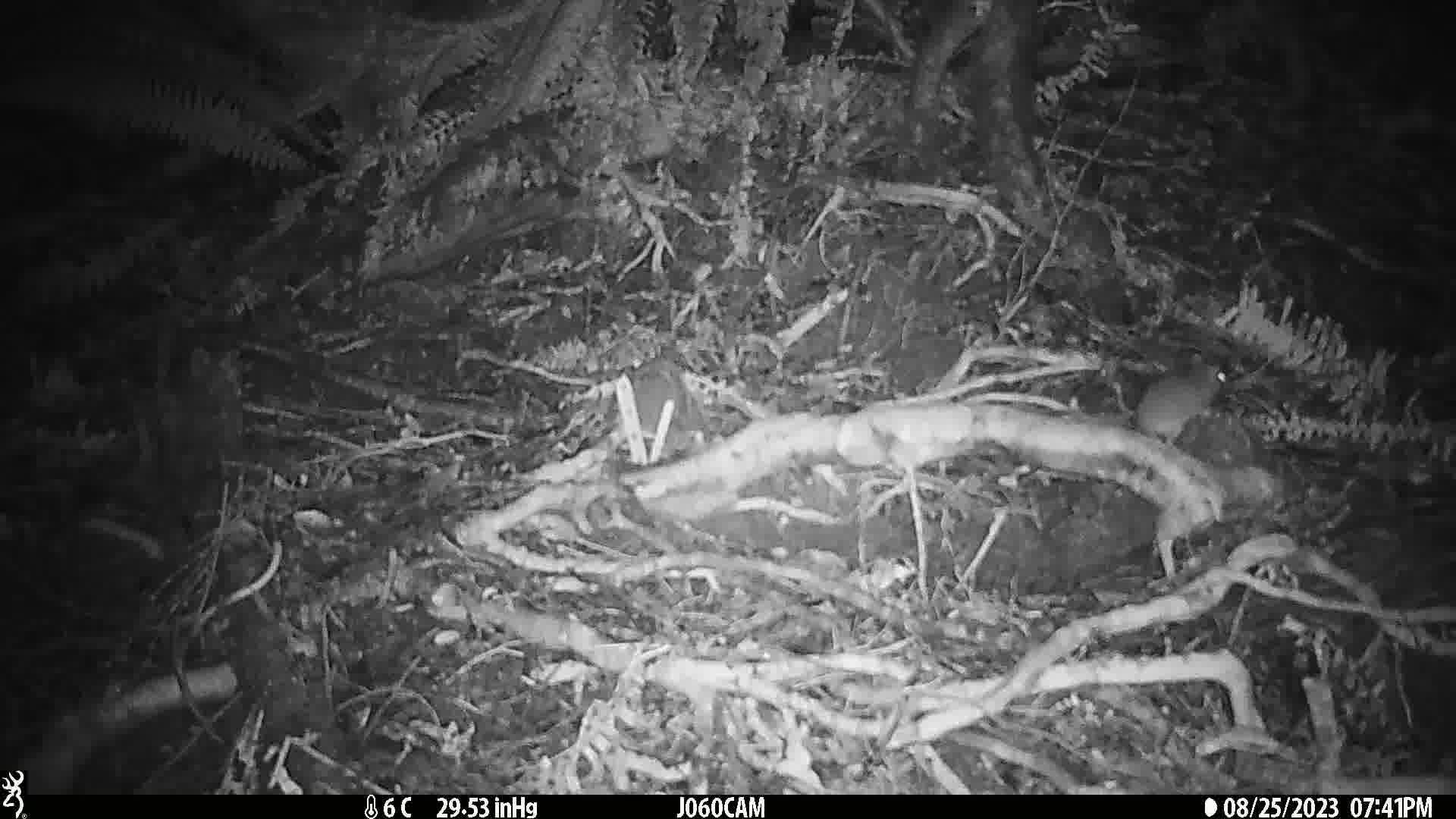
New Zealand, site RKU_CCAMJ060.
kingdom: Animalia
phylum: Chordata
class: Mammalia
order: Rodentia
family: Muridae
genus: Rattus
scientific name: Rattus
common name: rat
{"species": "rat (Rattus)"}